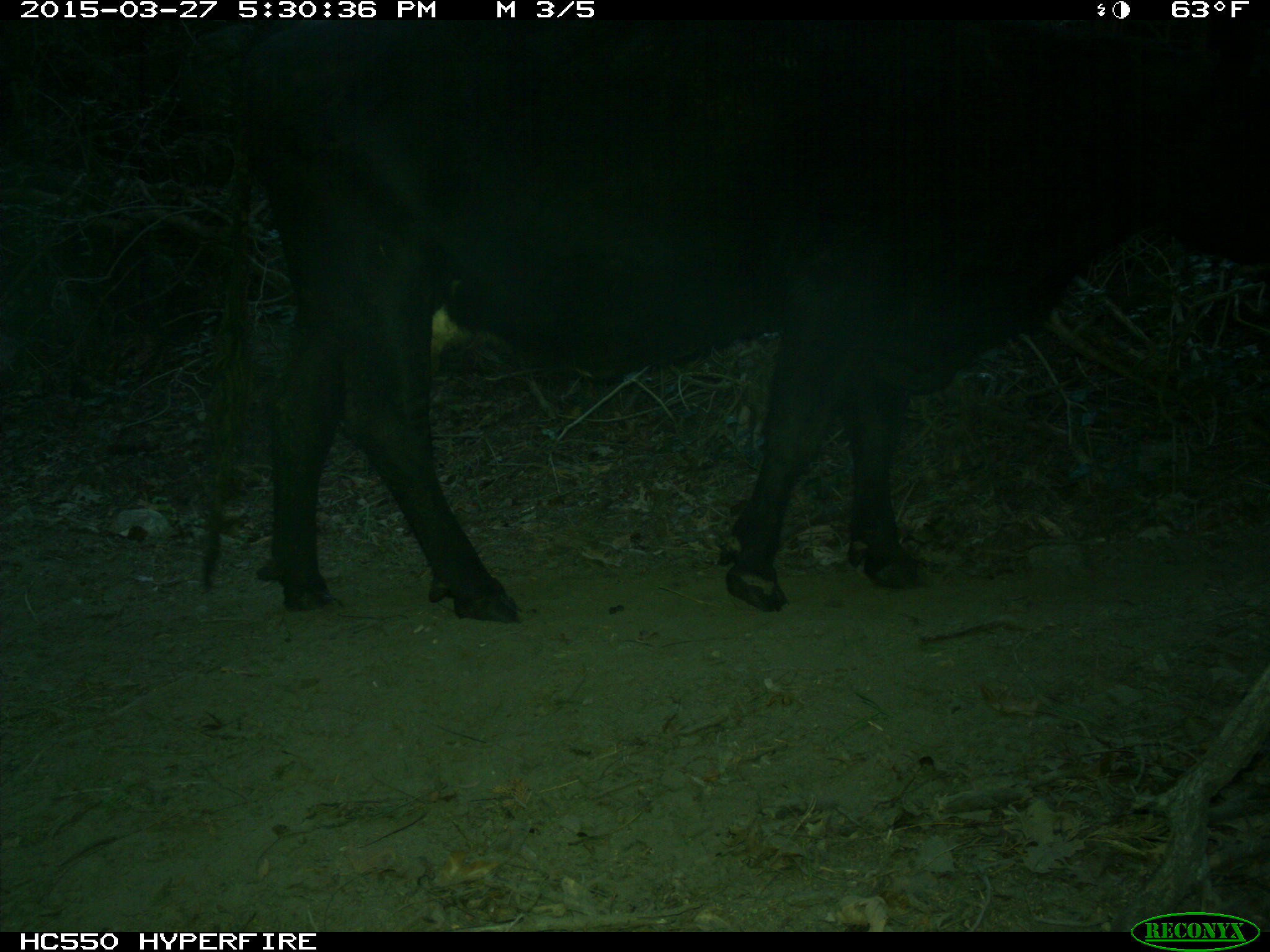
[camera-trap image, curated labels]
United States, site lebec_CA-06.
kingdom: Animalia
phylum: Chordata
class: Mammalia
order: Artiodactyla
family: Bovidae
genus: Bos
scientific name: Bos taurus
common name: domestic cow